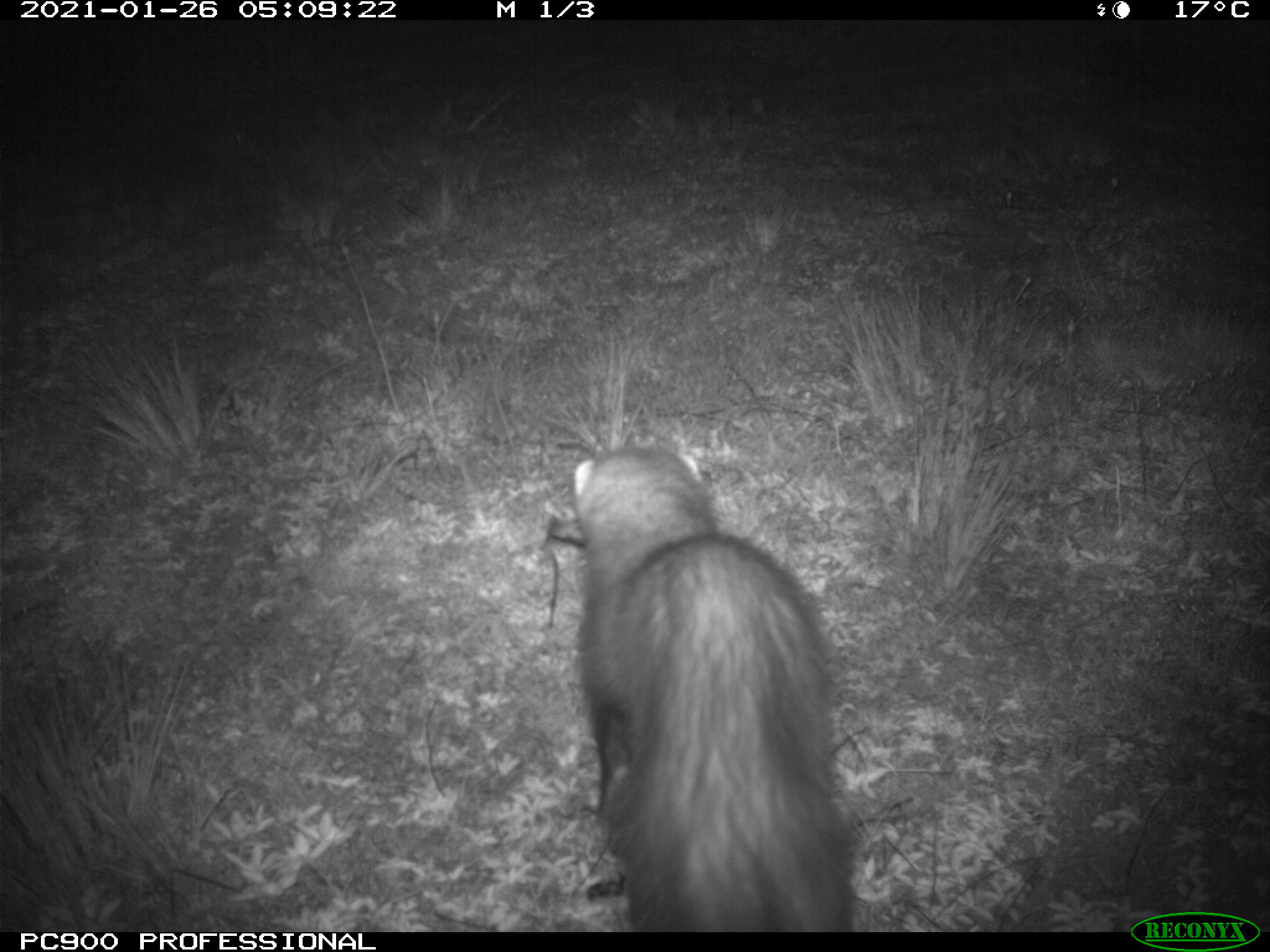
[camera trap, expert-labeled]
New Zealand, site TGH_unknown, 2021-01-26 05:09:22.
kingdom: Animalia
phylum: Chordata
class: Mammalia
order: Carnivora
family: Mustelidae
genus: Mustela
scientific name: Mustela furo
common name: ferret